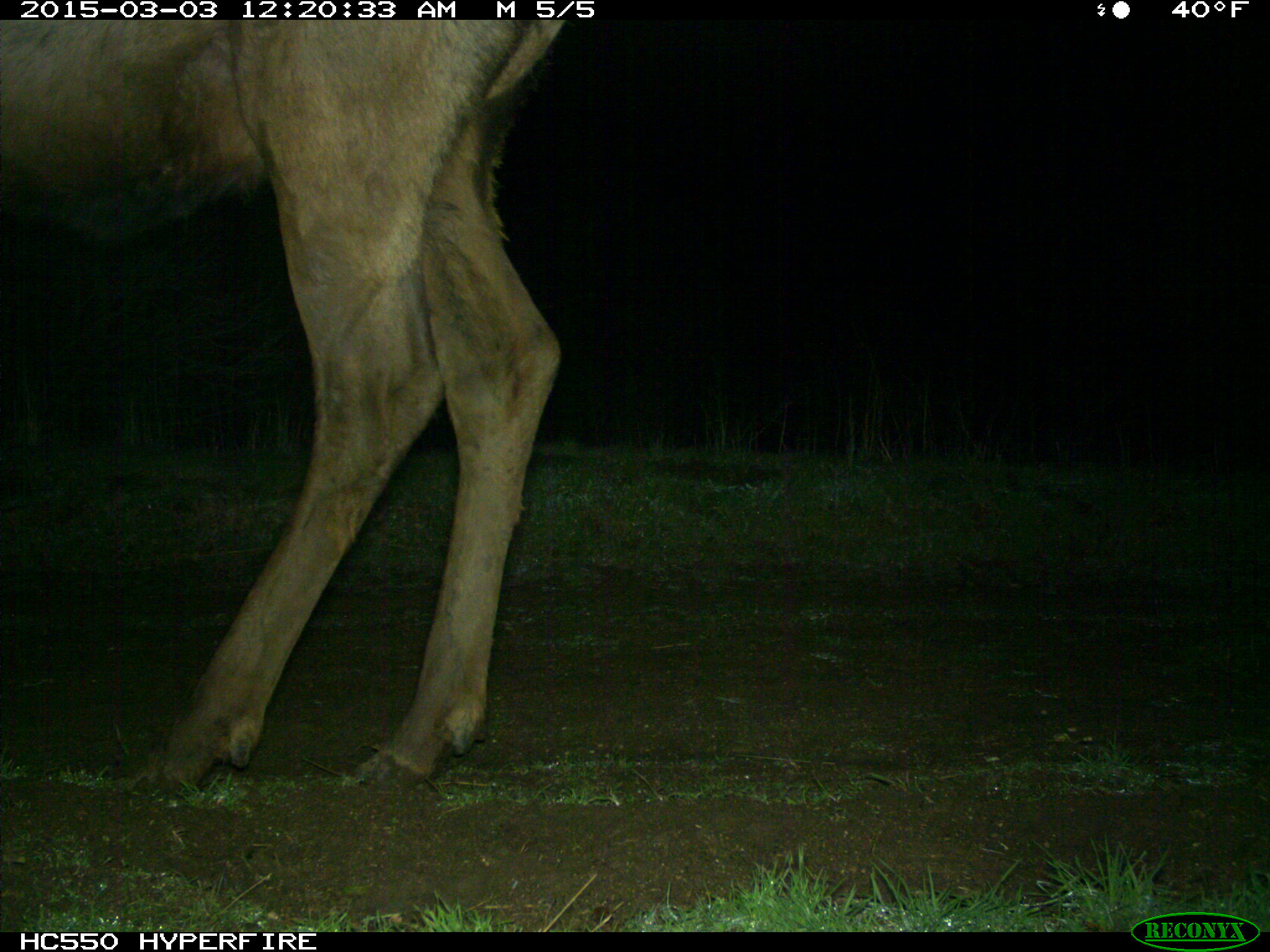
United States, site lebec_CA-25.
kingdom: Animalia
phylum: Chordata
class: Mammalia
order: Artiodactyla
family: Cervidae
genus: Cervus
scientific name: Cervus canadensis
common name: elk